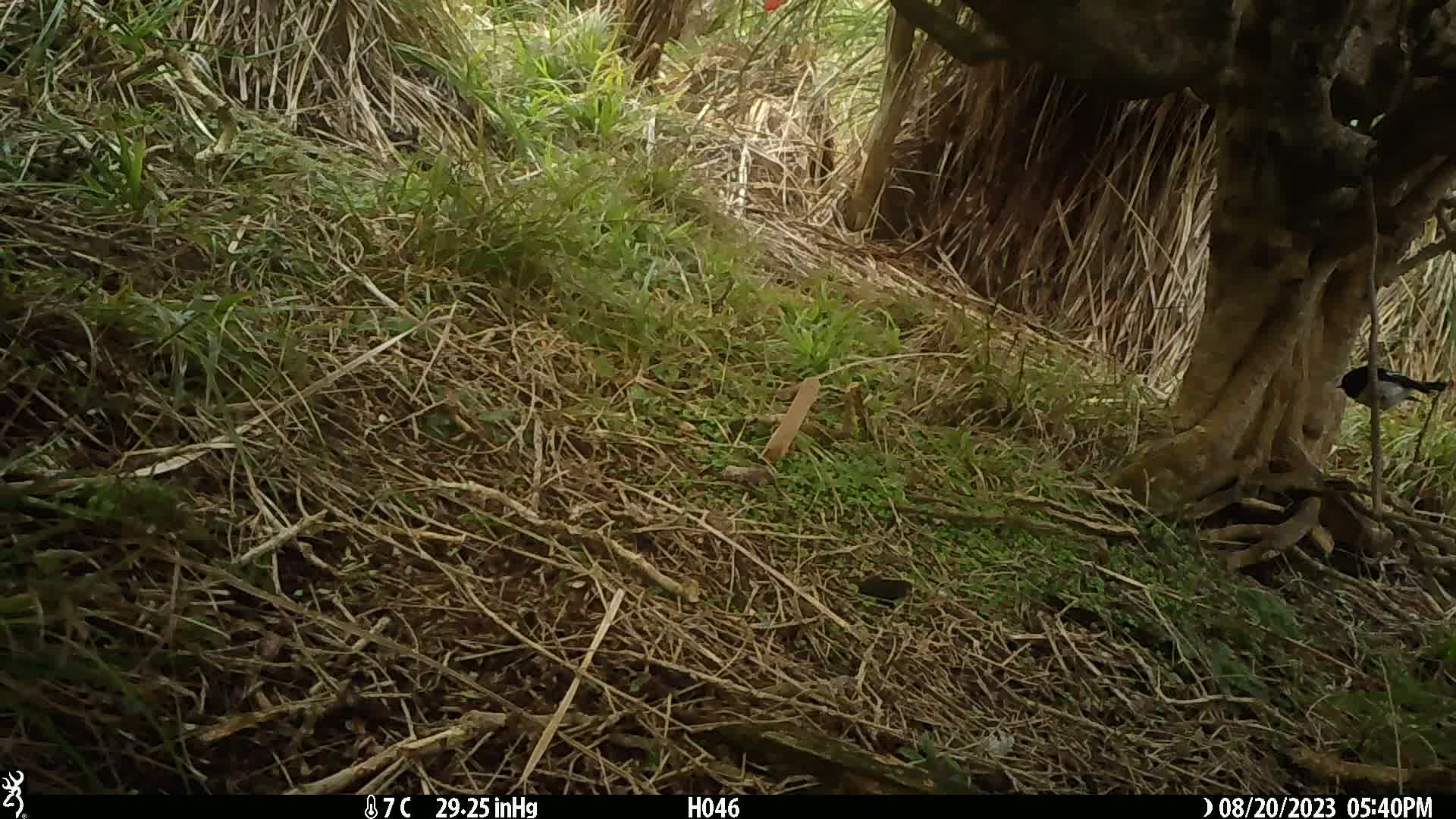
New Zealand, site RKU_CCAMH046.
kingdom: Animalia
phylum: Chordata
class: Aves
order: Passeriformes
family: Petroicidae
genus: Petroica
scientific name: Petroica macrocephala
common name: tomtit